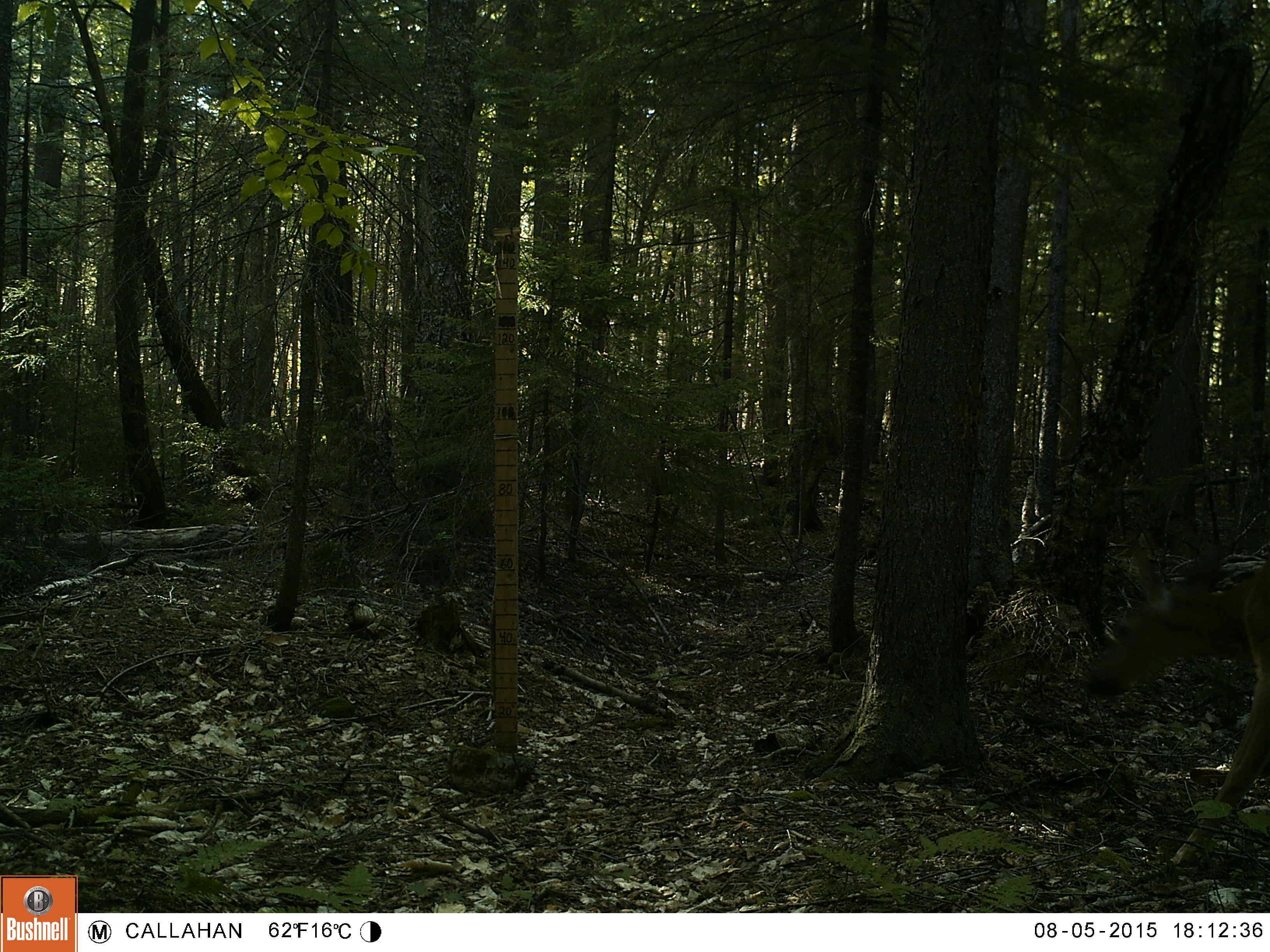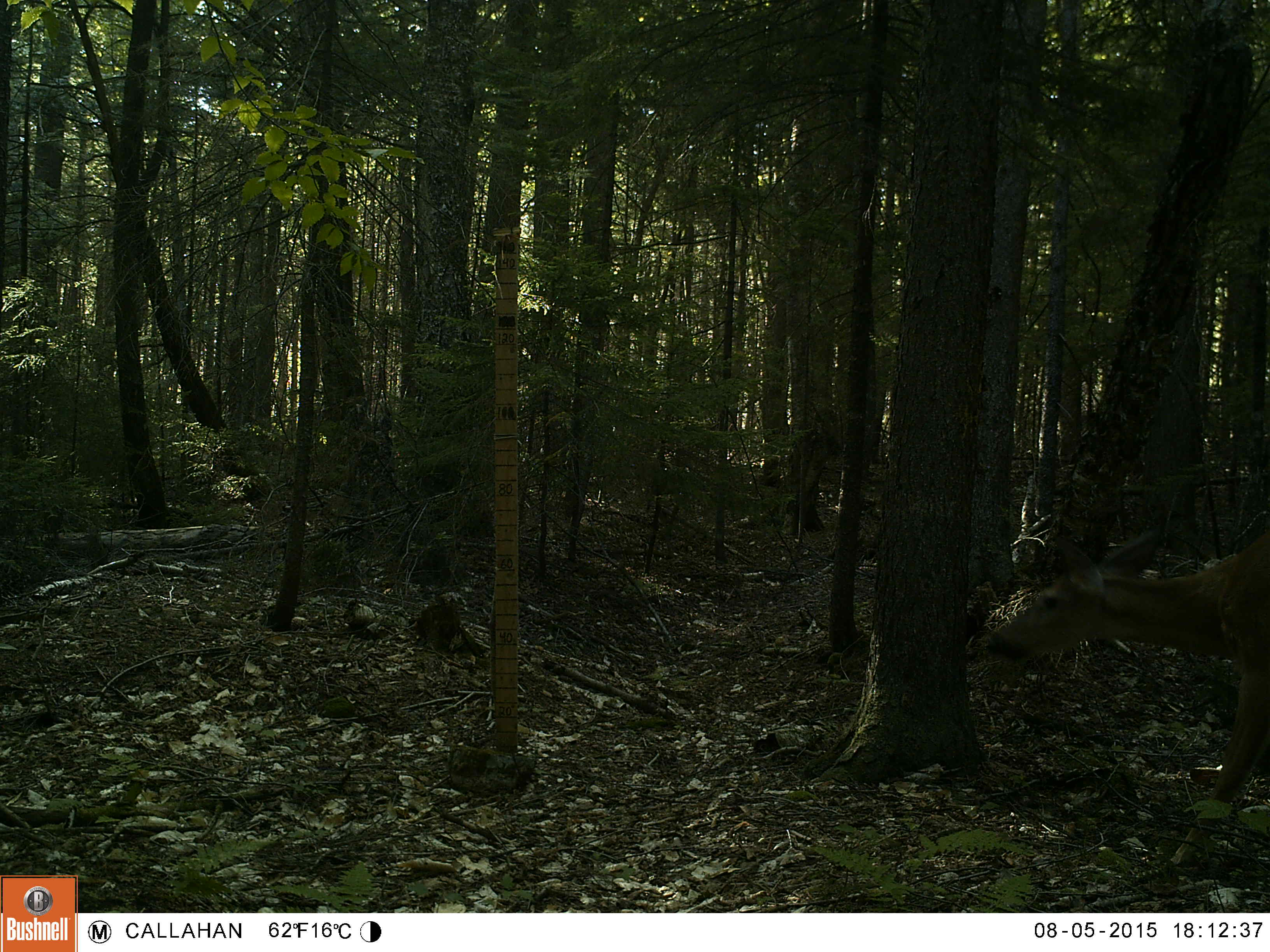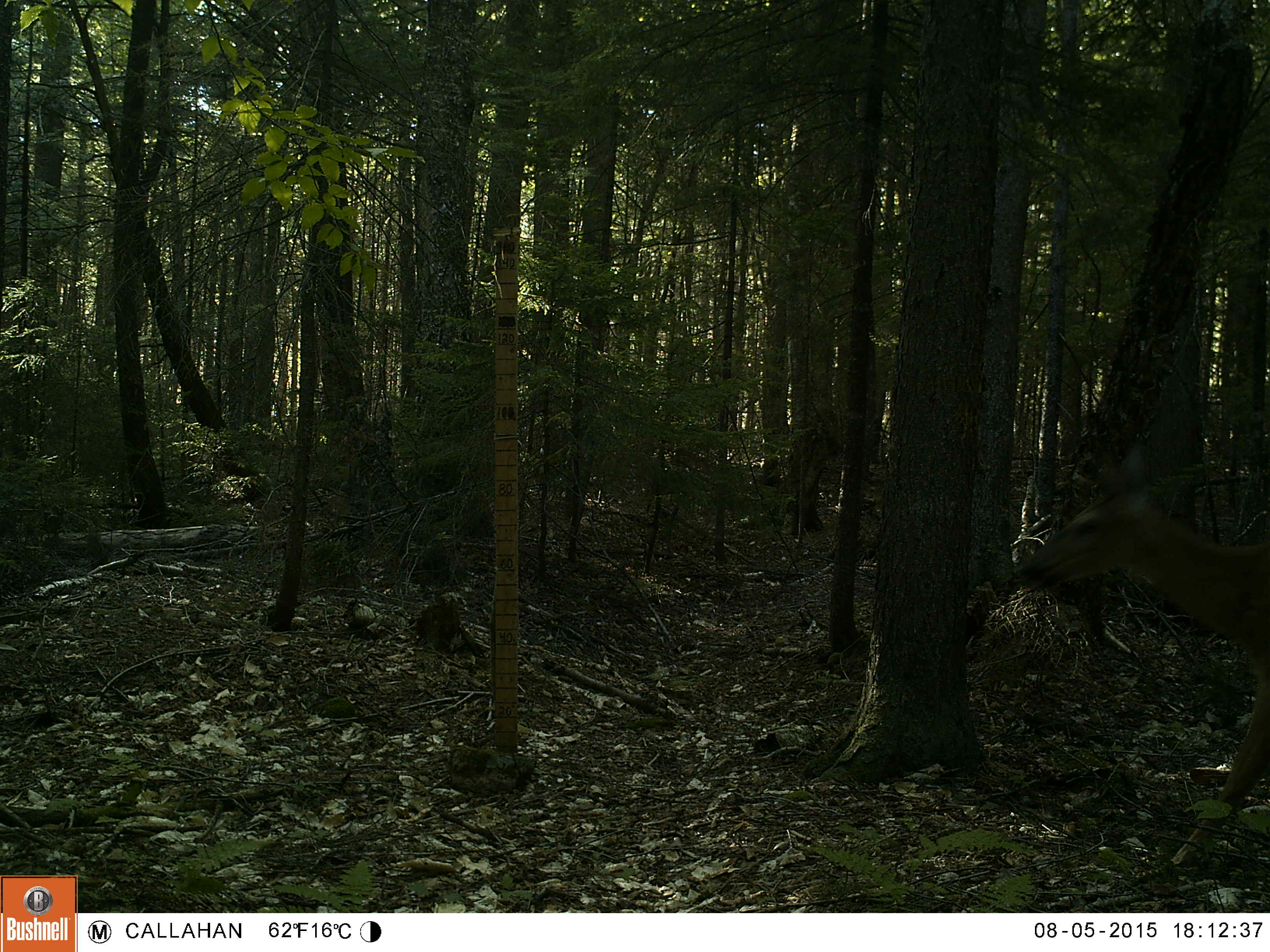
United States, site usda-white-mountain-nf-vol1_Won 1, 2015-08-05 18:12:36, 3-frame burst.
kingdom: Animalia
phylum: Chordata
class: Mammalia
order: Artiodactyla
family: Cervidae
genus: Odocoileus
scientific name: Odocoileus virginianus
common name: white-tailed deer